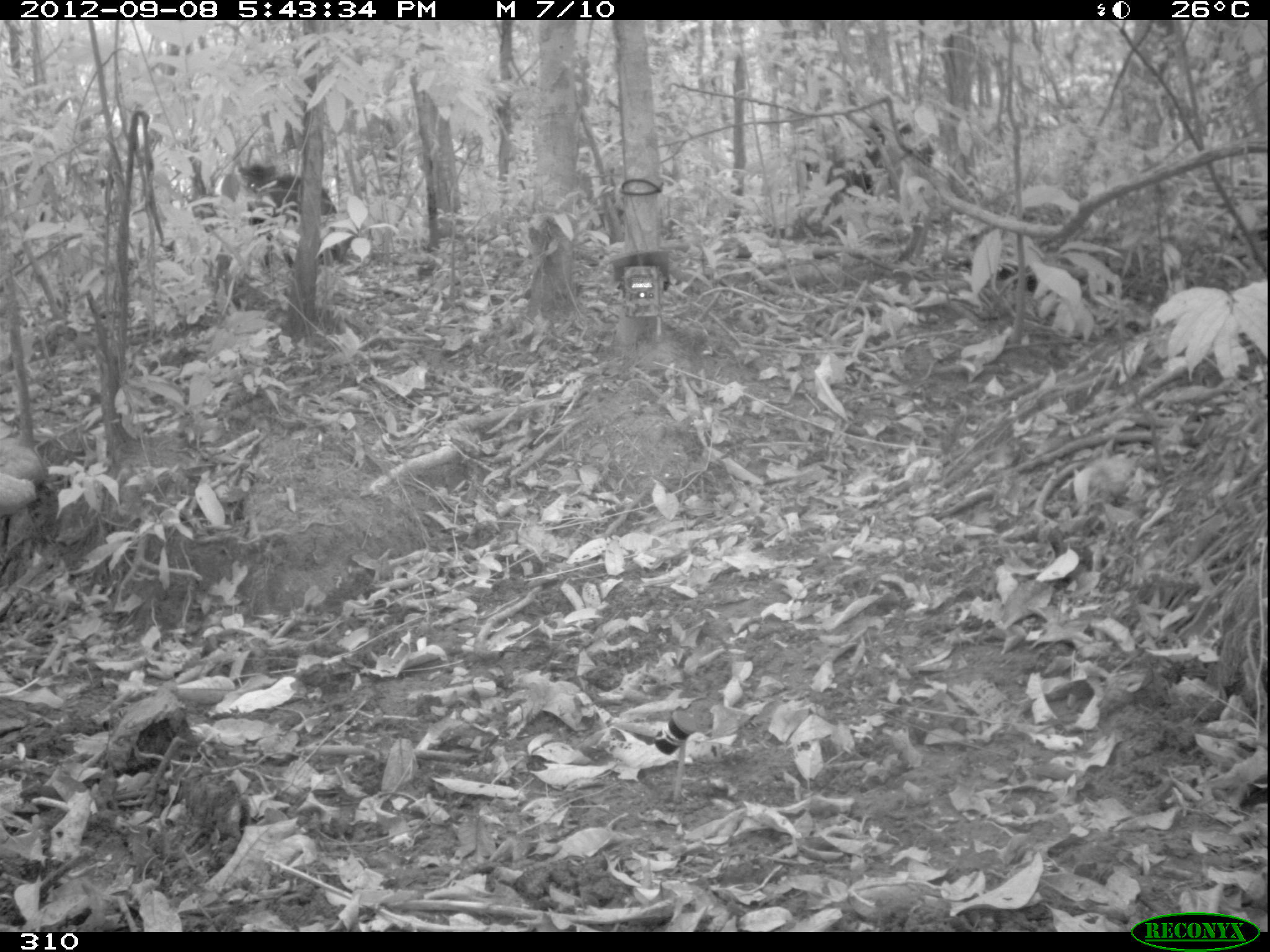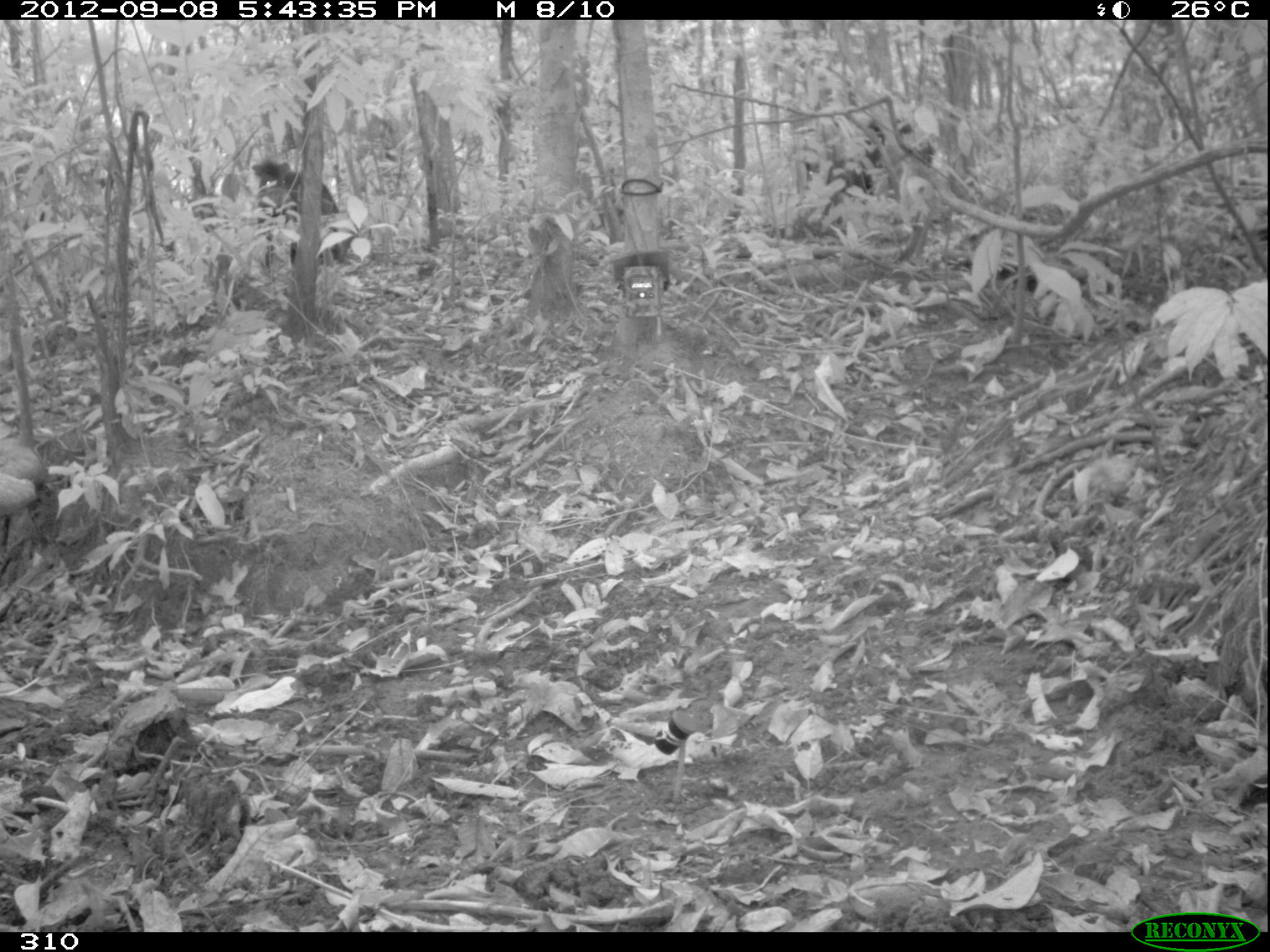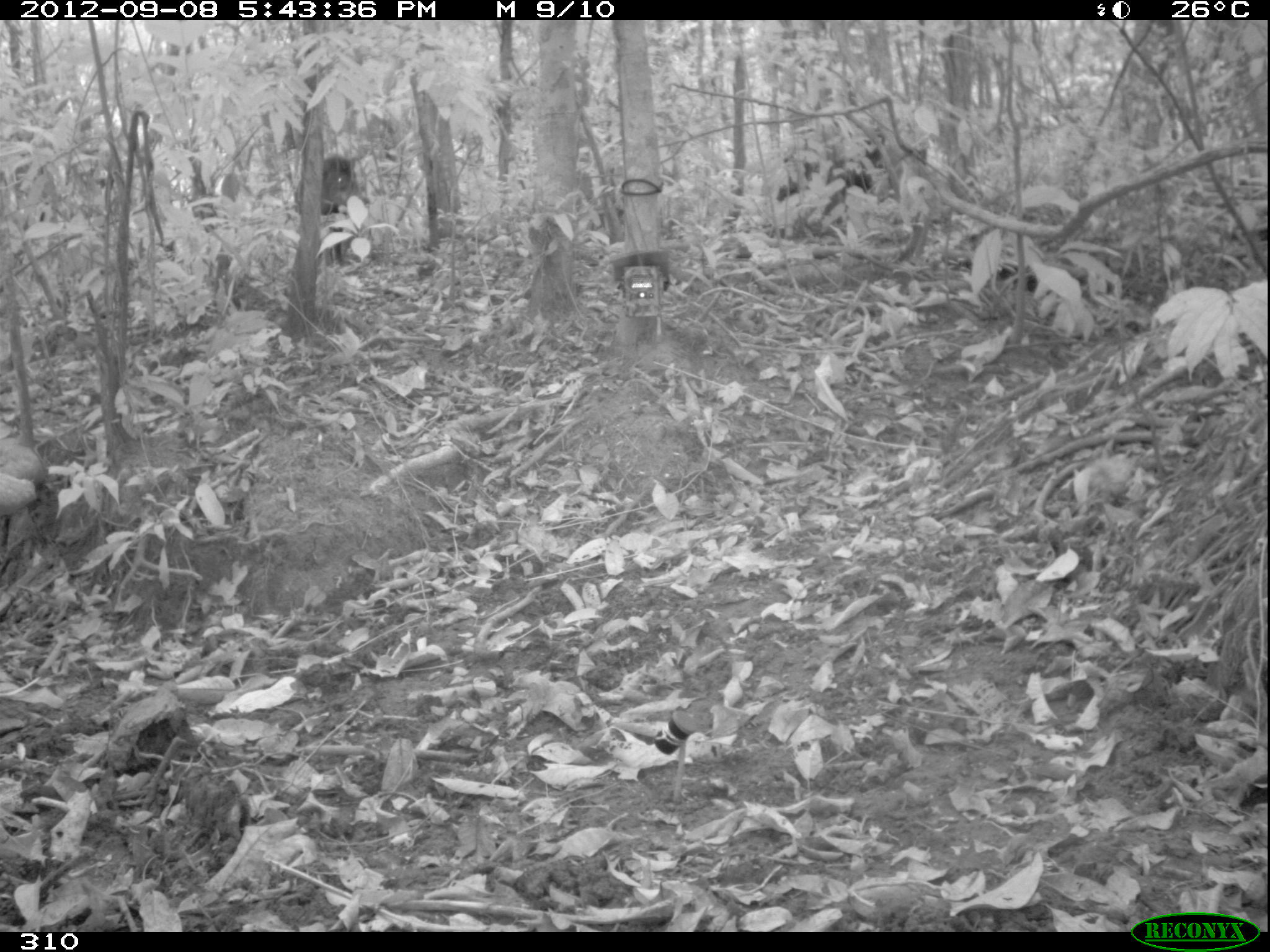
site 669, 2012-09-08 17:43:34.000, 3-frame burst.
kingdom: Animalia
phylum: Chordata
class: Mammalia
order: Artiodactyla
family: Tayassuidae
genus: Tayassu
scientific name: Tayassu pecari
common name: white-lipped peccary